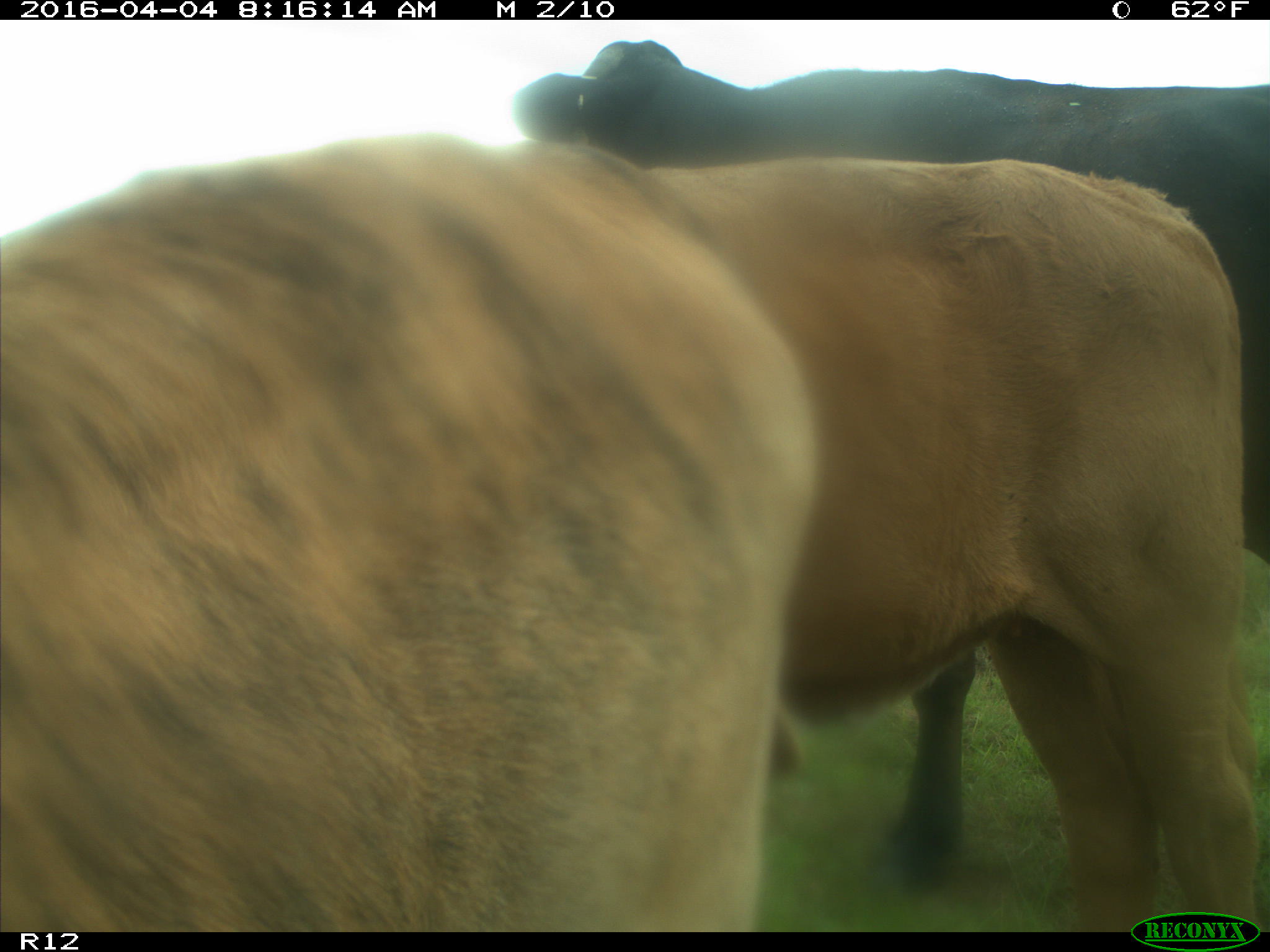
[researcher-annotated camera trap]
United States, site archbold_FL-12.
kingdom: Animalia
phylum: Chordata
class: Mammalia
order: Artiodactyla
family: Bovidae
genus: Bos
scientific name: Bos taurus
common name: domestic cow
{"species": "Bos taurus (domestic cow)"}